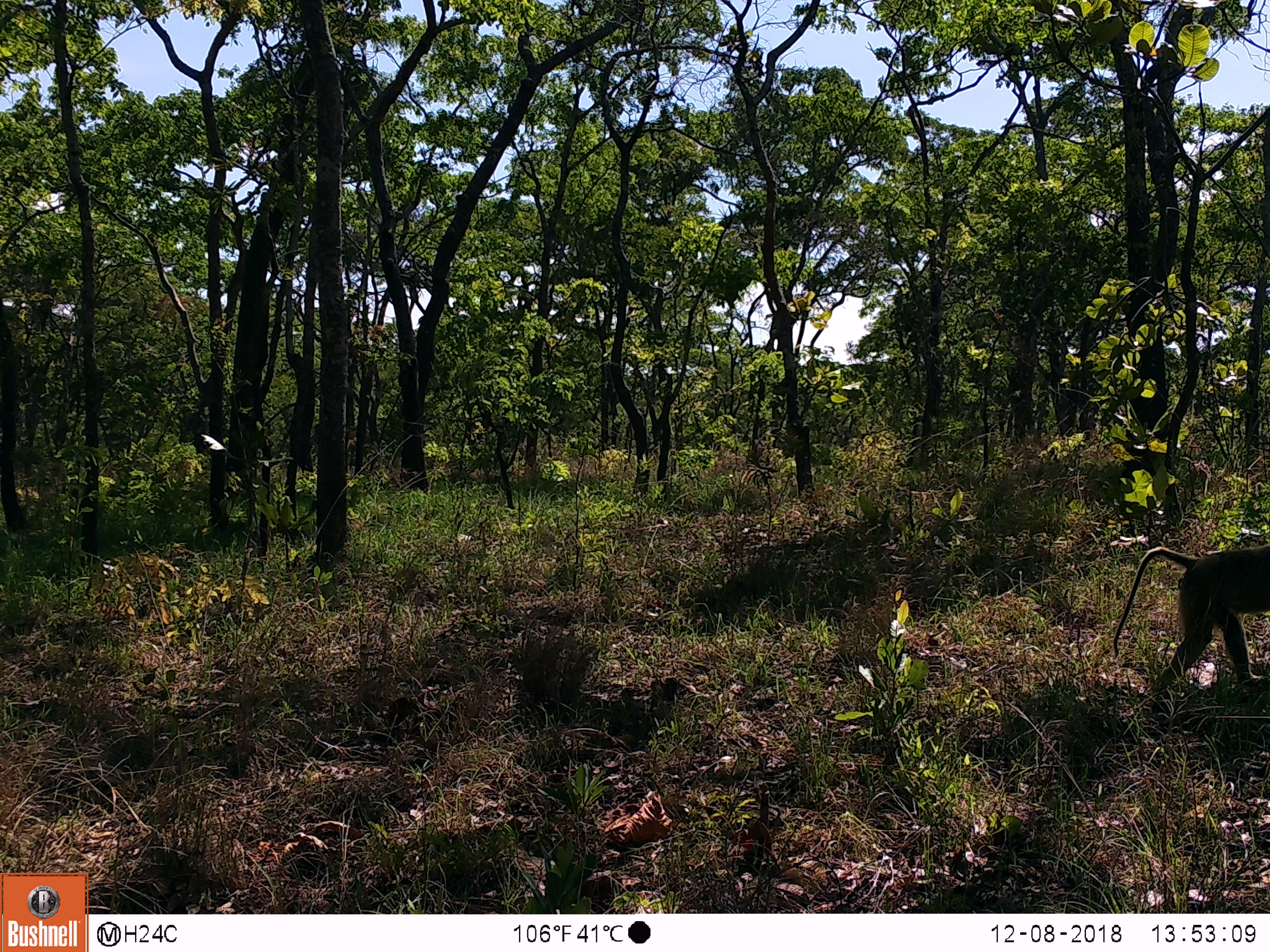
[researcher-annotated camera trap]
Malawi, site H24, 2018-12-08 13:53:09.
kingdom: Animalia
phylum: Chordata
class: Mammalia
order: Primates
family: Cercopithecidae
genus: Papio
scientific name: Papio cynocephalus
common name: yellow baboon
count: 1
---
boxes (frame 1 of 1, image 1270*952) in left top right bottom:
yellow baboon: 1099 537 1262 707